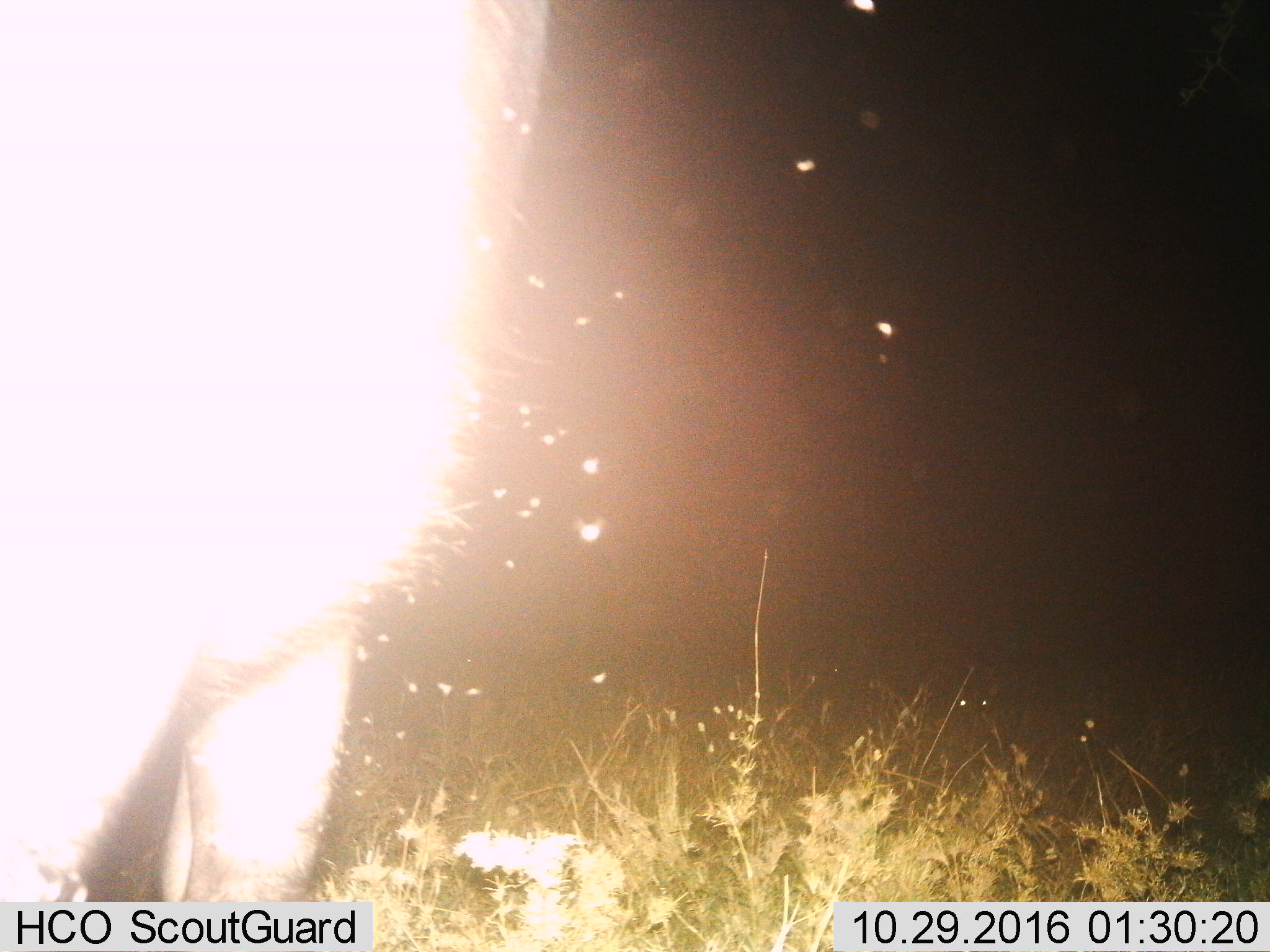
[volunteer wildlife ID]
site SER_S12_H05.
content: unidentified animal